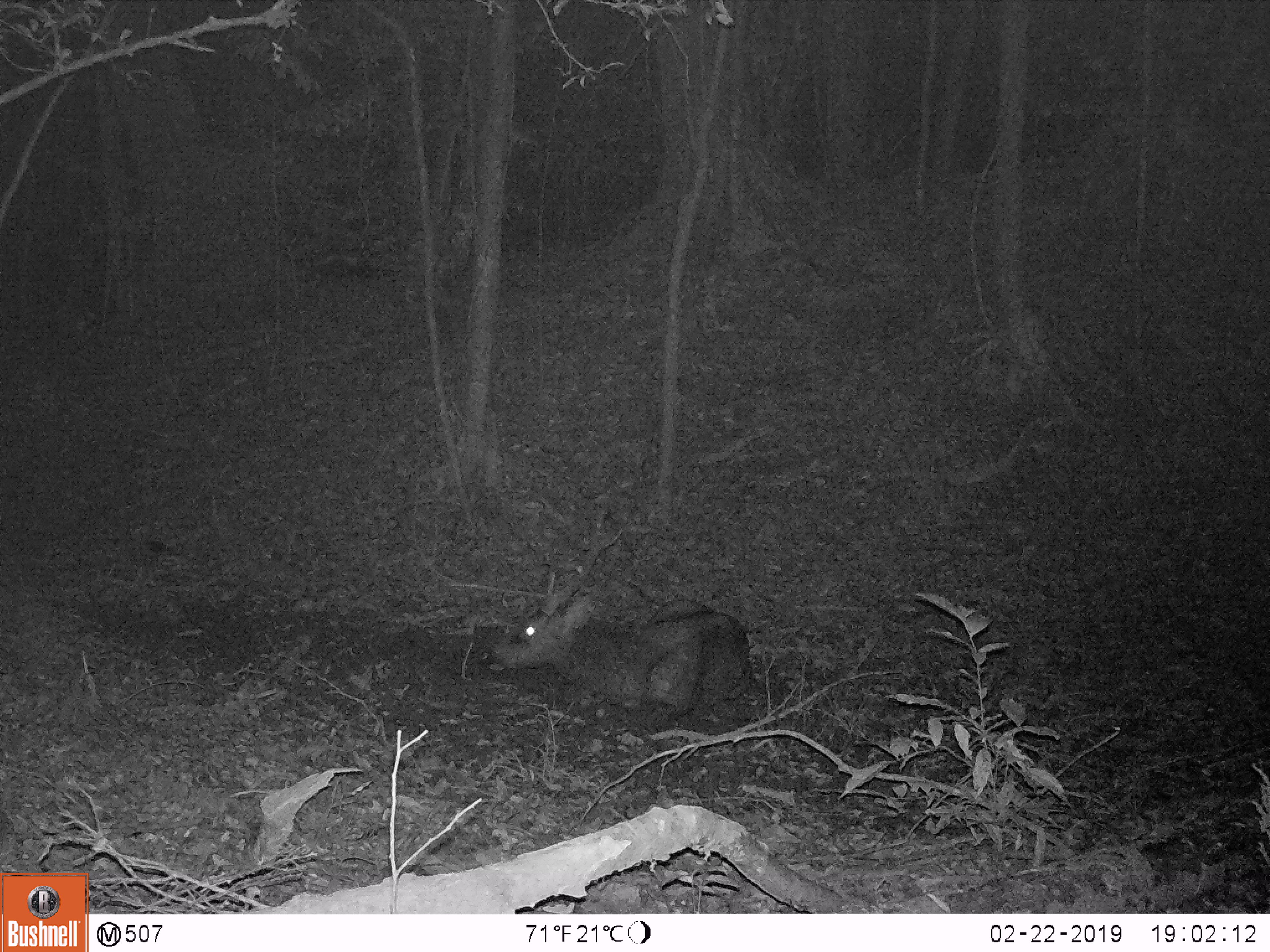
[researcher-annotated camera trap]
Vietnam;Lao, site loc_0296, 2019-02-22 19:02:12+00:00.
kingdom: Animalia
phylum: Chordata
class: Mammalia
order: Artiodactyla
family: Cervidae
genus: Rusa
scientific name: Rusa unicolor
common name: sambar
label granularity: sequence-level